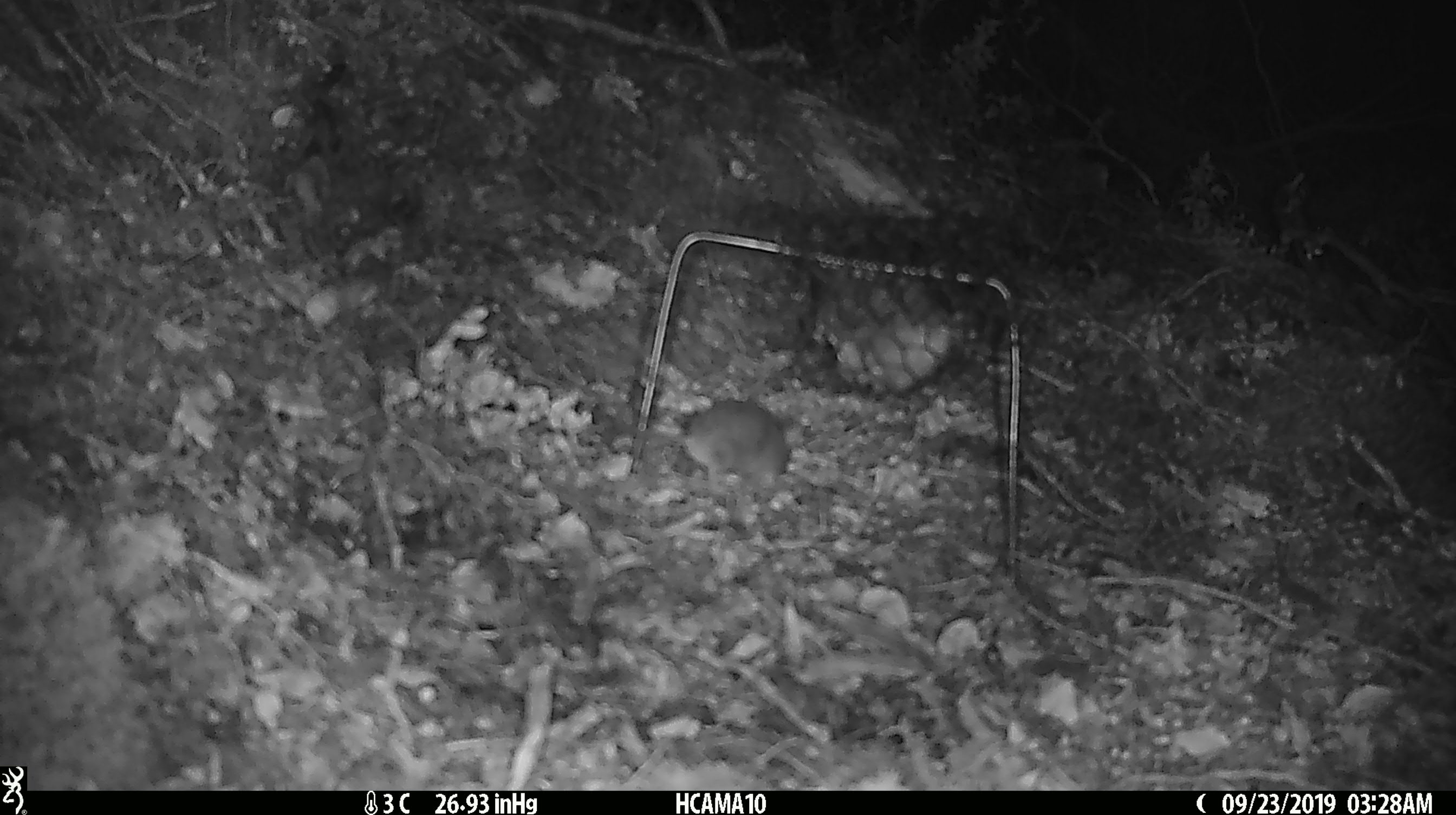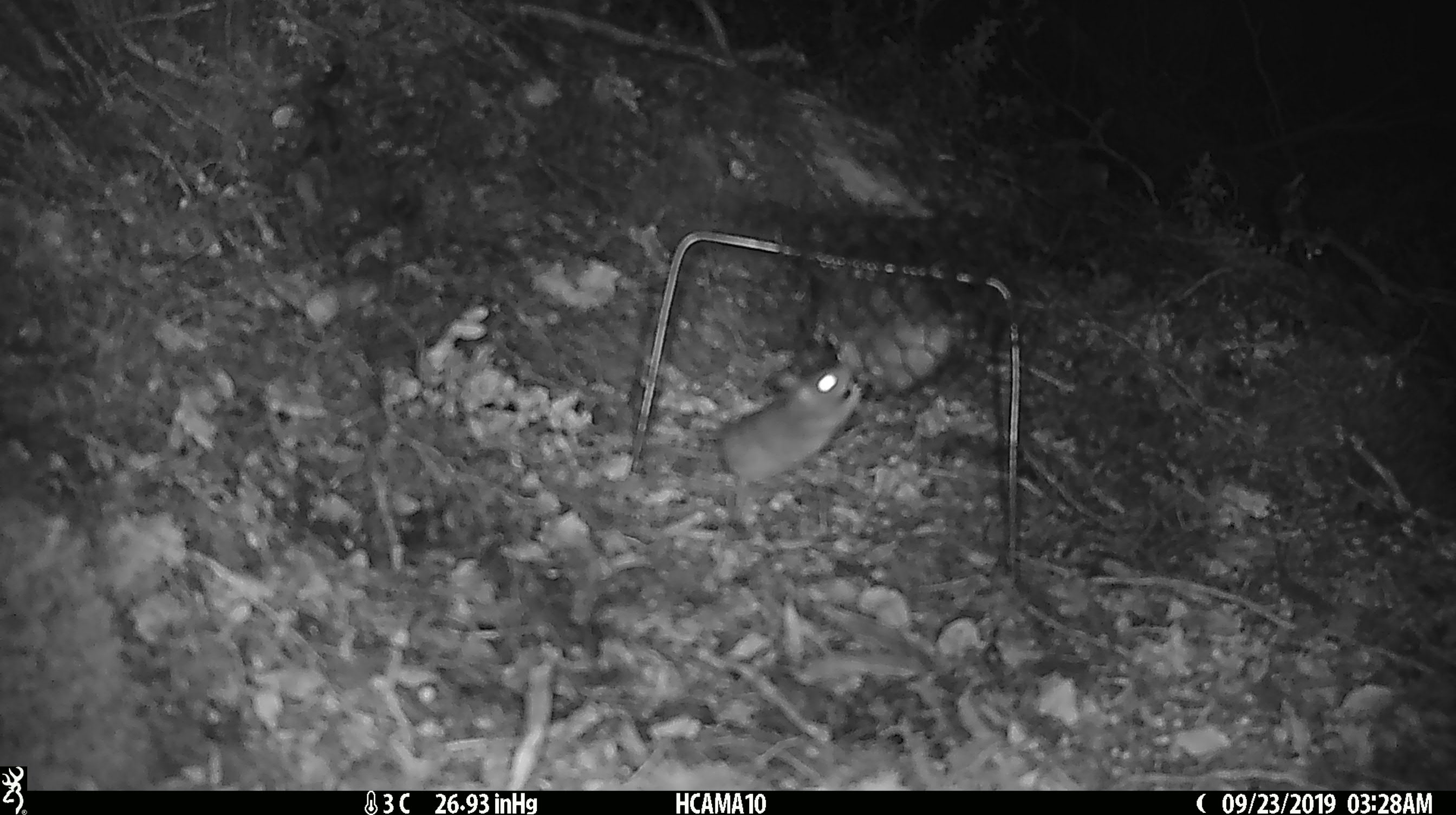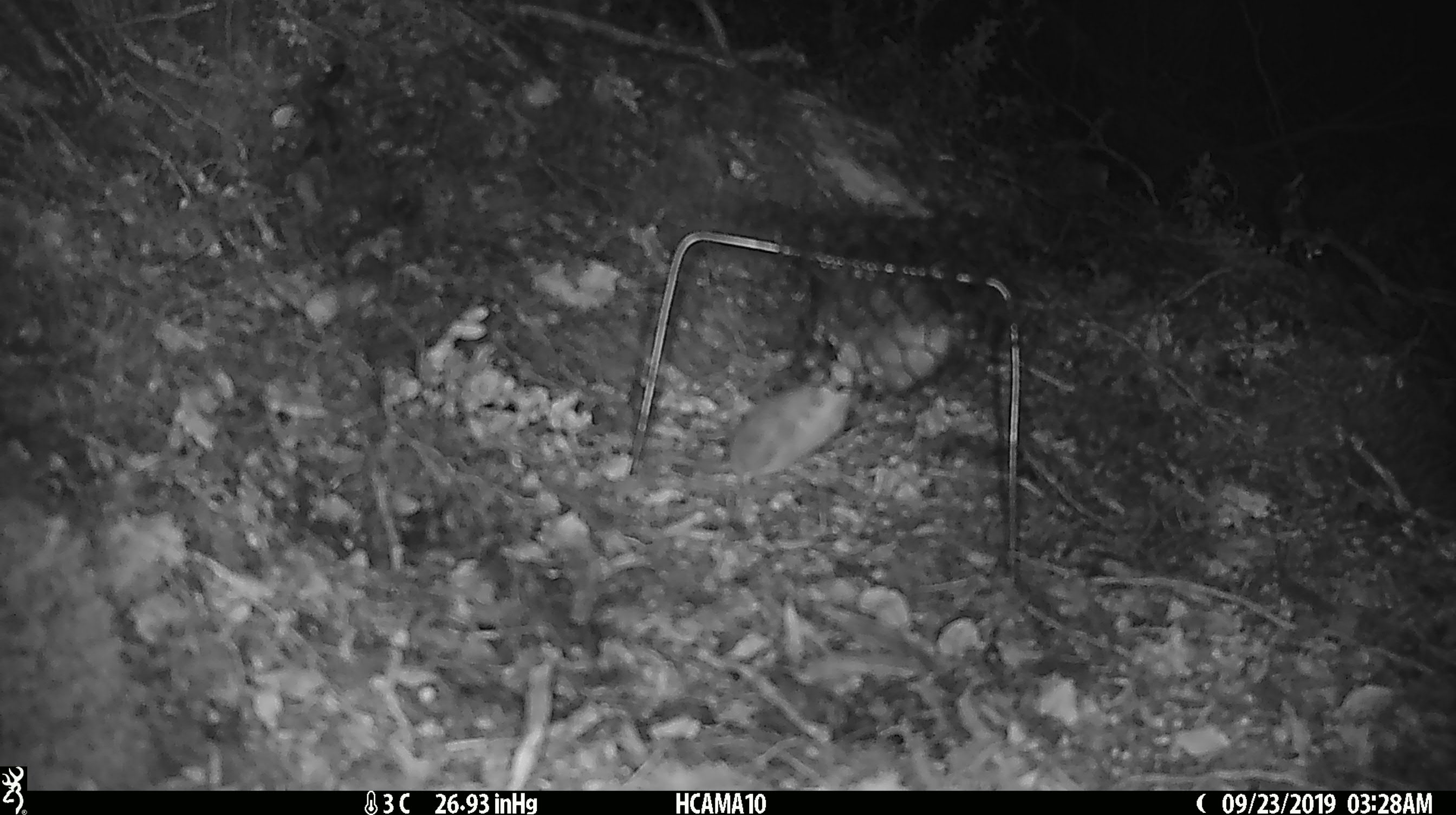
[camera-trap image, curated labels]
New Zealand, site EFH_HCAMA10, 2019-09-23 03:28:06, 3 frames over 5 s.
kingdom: Animalia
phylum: Chordata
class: Mammalia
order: Rodentia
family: Muridae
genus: Mus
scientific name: Mus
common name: mouse